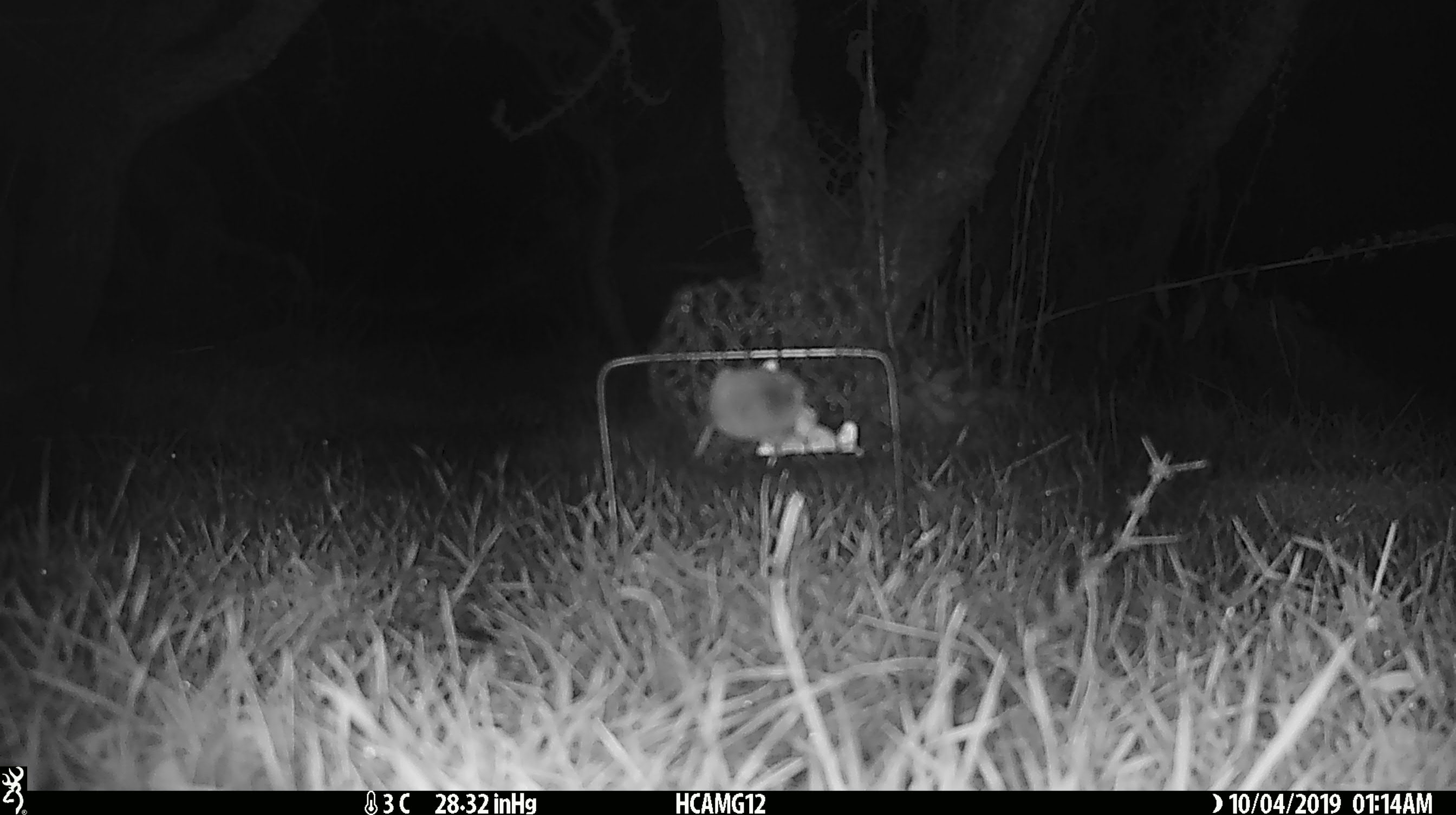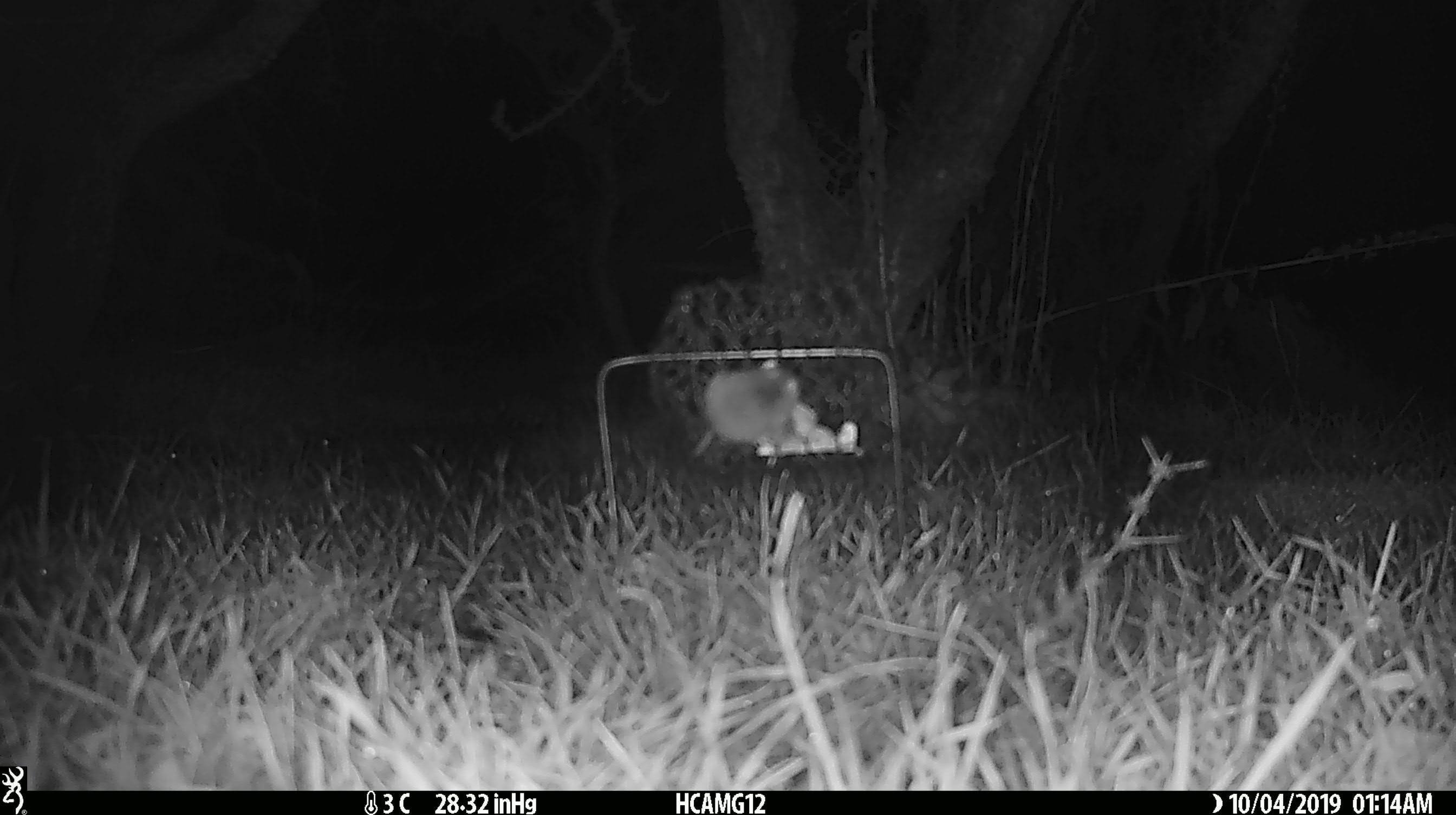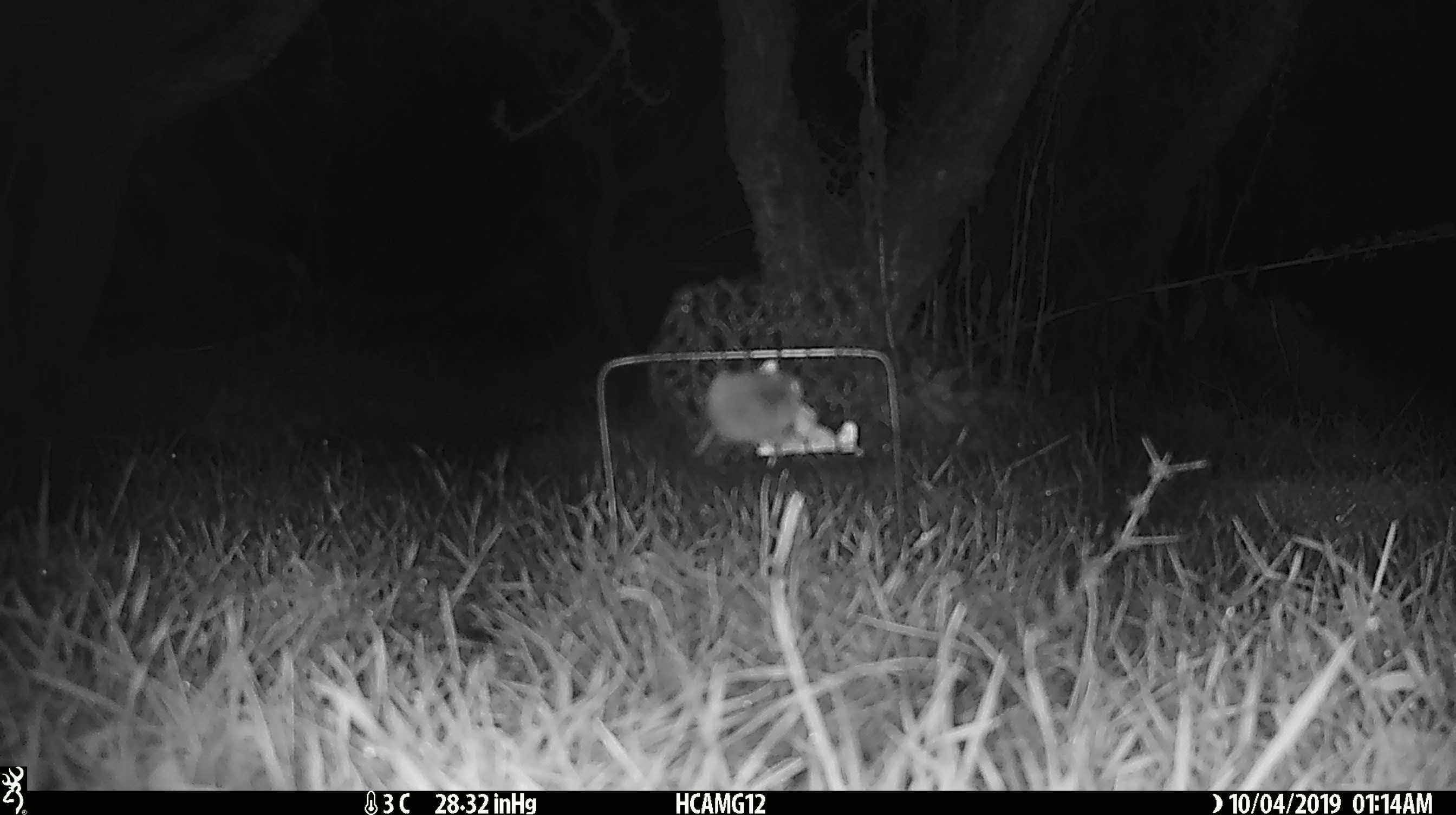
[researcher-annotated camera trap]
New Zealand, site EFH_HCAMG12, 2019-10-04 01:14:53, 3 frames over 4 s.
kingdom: Animalia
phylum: Chordata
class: Mammalia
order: Rodentia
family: Muridae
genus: Mus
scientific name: Mus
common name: mouse